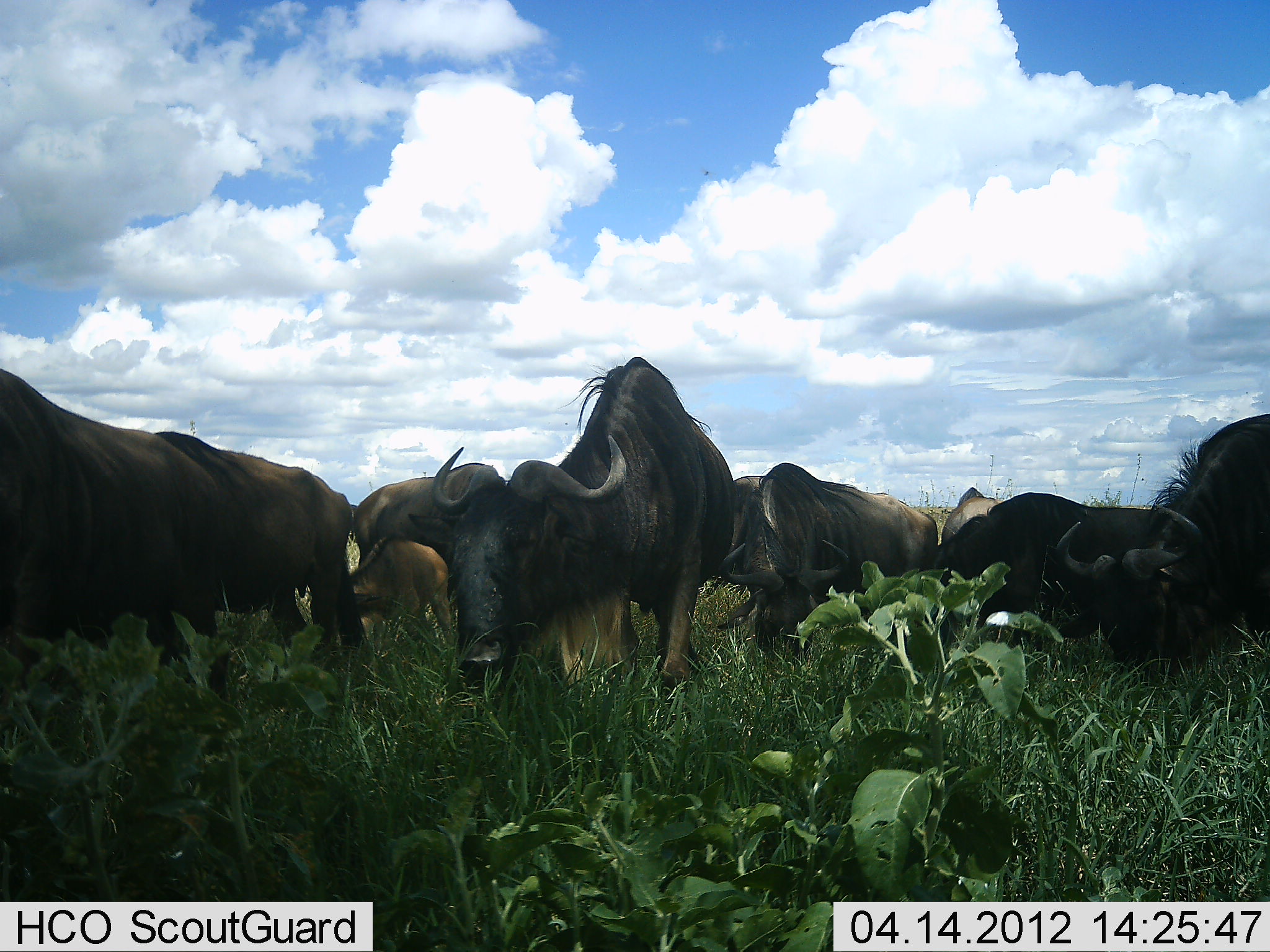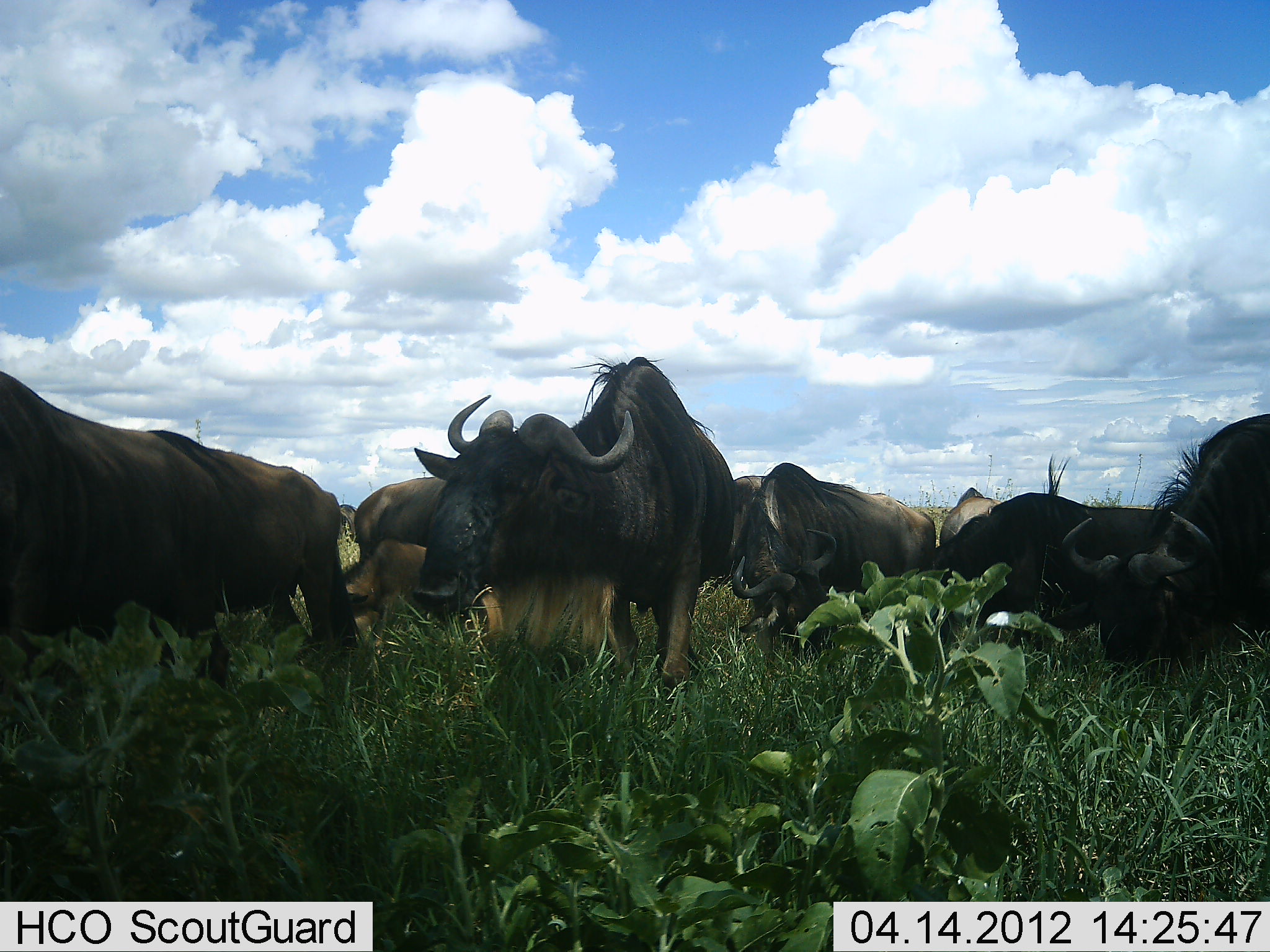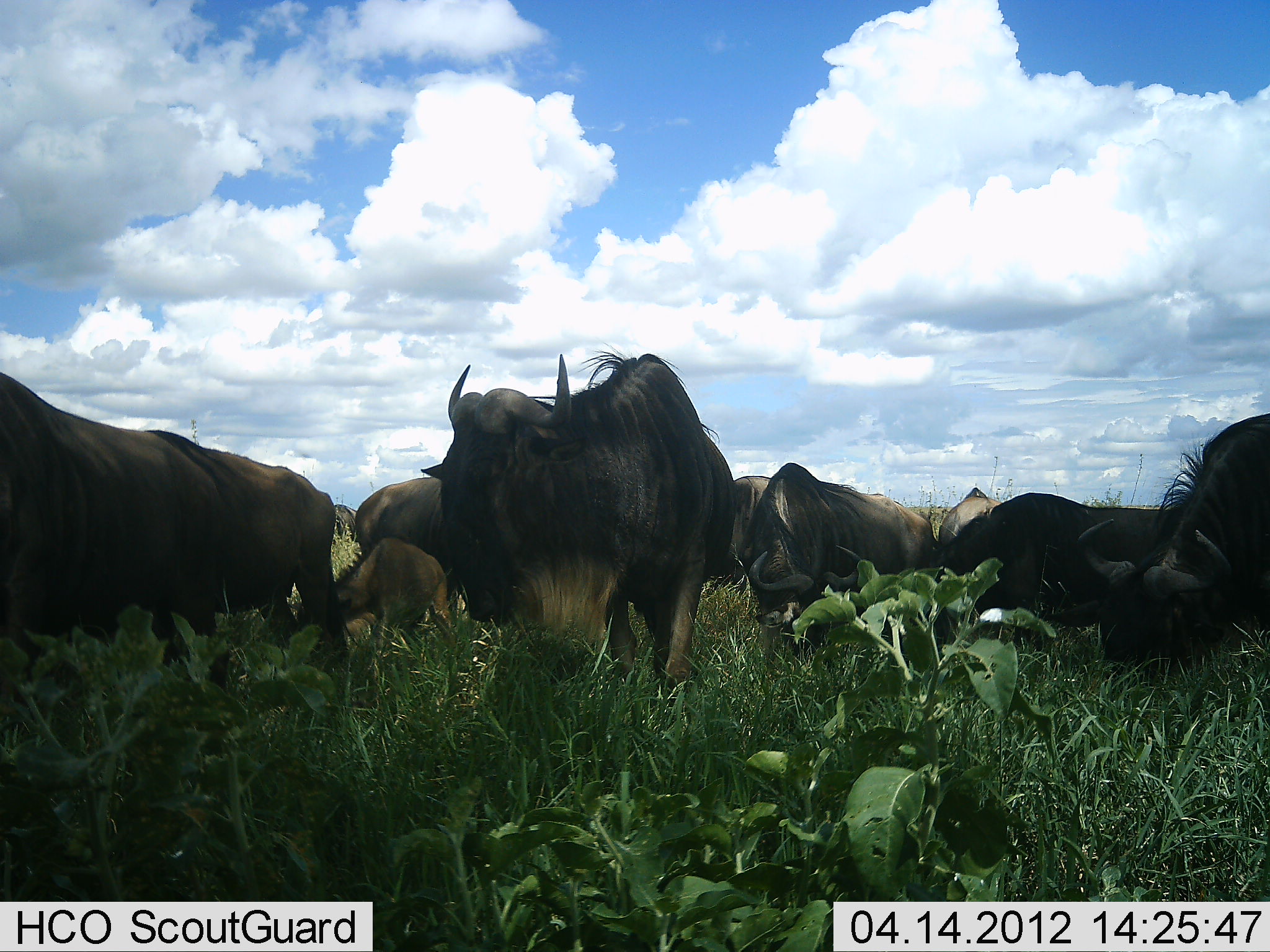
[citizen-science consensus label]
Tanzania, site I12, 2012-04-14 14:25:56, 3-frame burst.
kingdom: Animalia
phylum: Chordata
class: Mammalia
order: Artiodactyla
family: Bovidae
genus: Connochaetes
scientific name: Connochaetes taurinus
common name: blue wildebeest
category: wildebeest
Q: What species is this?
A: Wildebeest (blue wildebeest) (Connochaetes taurinus).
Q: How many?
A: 9.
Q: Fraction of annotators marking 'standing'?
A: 46%.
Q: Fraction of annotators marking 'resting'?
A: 7%.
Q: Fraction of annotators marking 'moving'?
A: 7%.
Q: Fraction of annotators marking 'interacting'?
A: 4%.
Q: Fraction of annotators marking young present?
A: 43%.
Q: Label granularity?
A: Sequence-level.